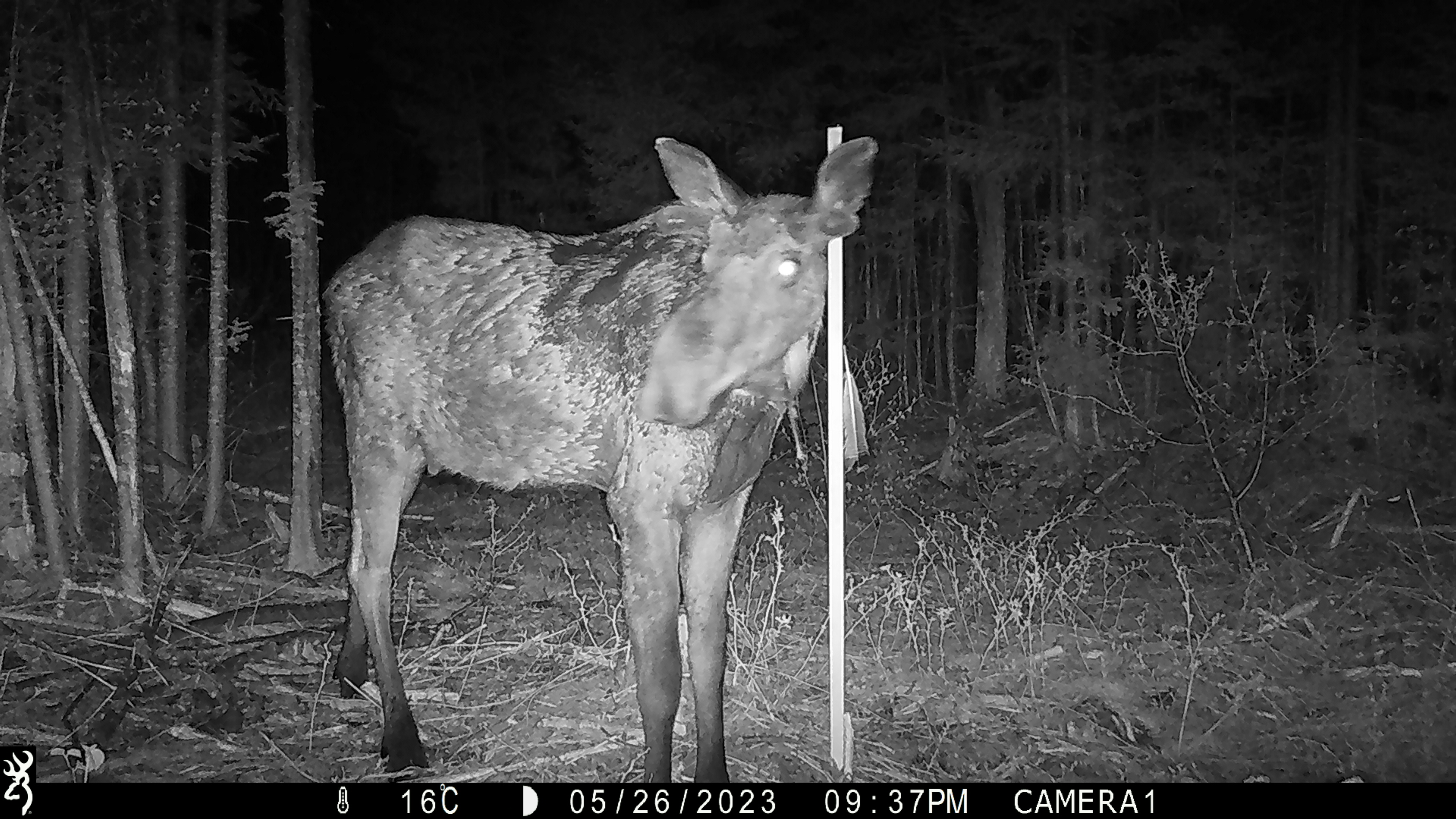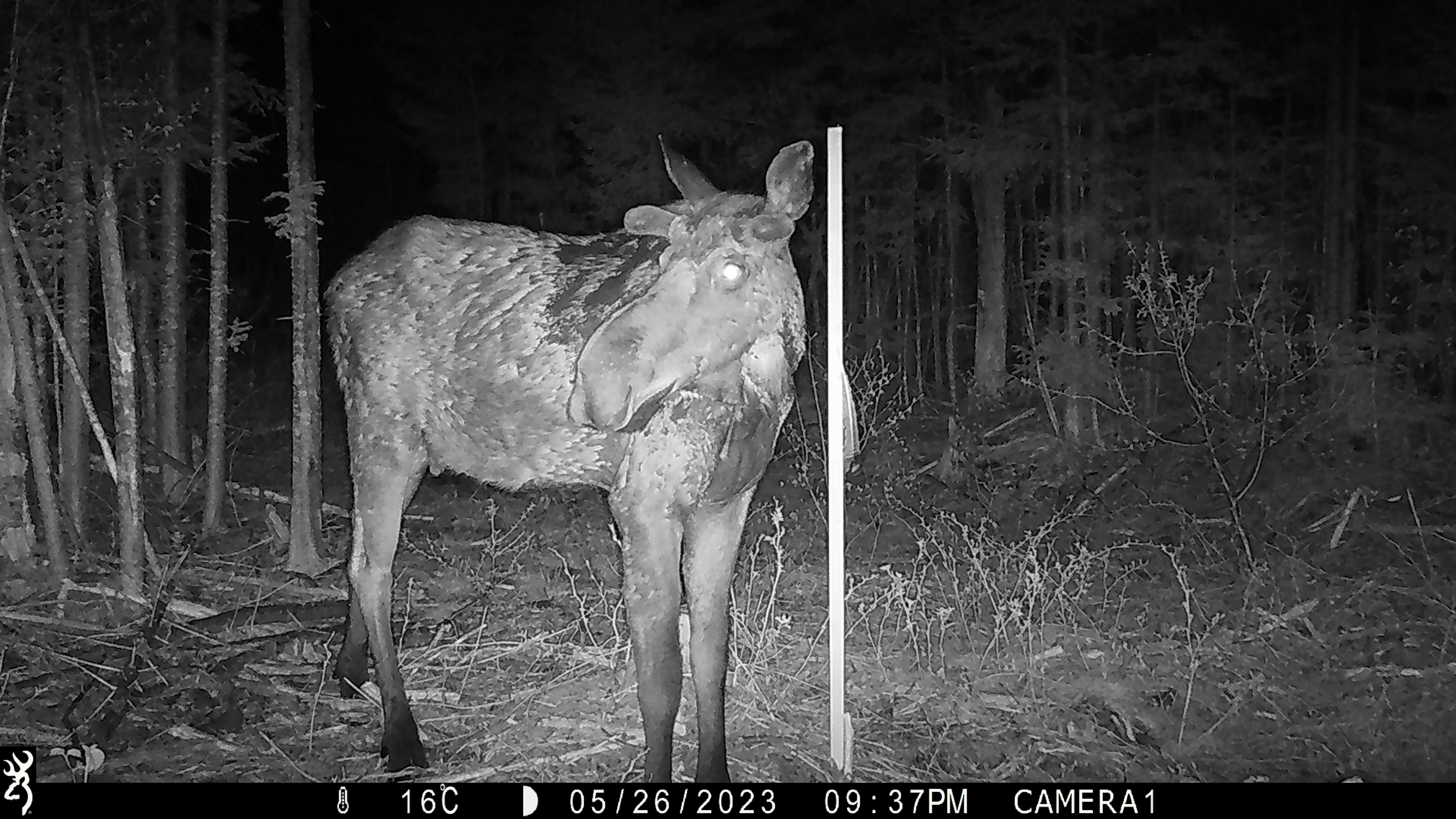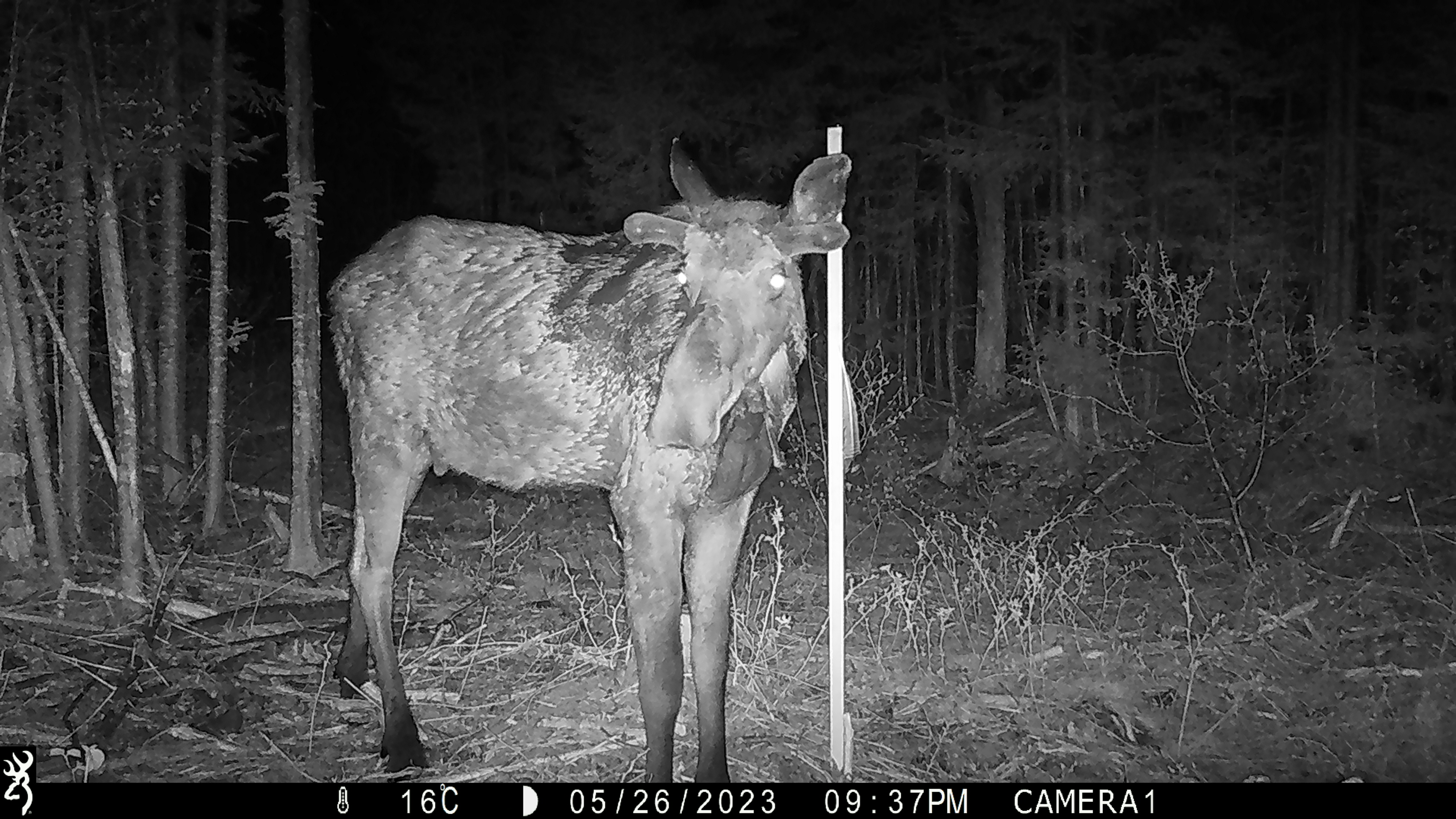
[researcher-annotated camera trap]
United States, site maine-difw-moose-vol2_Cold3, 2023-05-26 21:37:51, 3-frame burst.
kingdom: Animalia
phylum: Chordata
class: Mammalia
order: Artiodactyla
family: Cervidae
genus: Alces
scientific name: Alces alces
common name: moose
Moose (Alces alces).